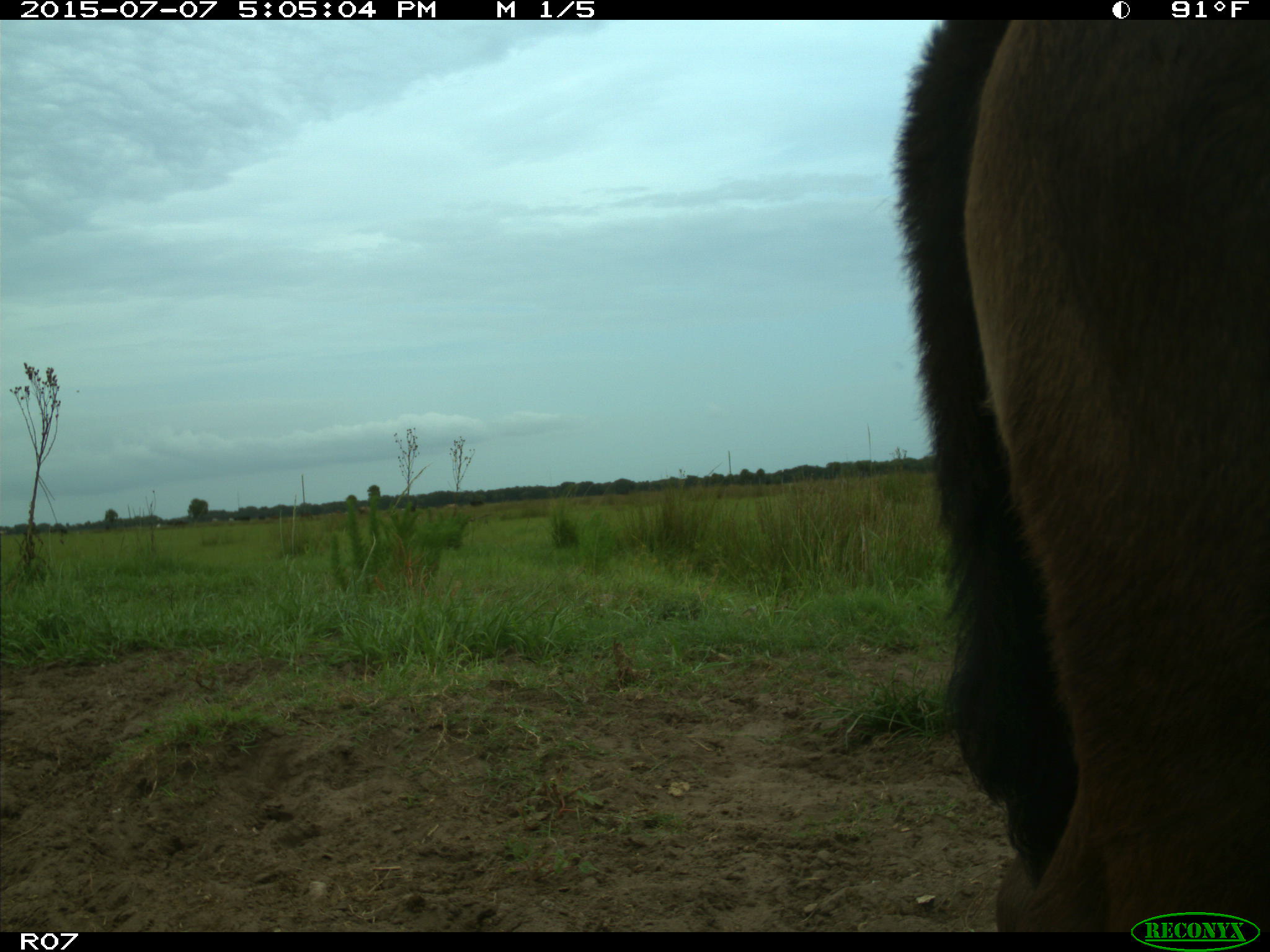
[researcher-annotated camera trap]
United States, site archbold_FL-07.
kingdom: Animalia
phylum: Chordata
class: Mammalia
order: Artiodactyla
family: Bovidae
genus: Bos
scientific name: Bos taurus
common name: domestic cow